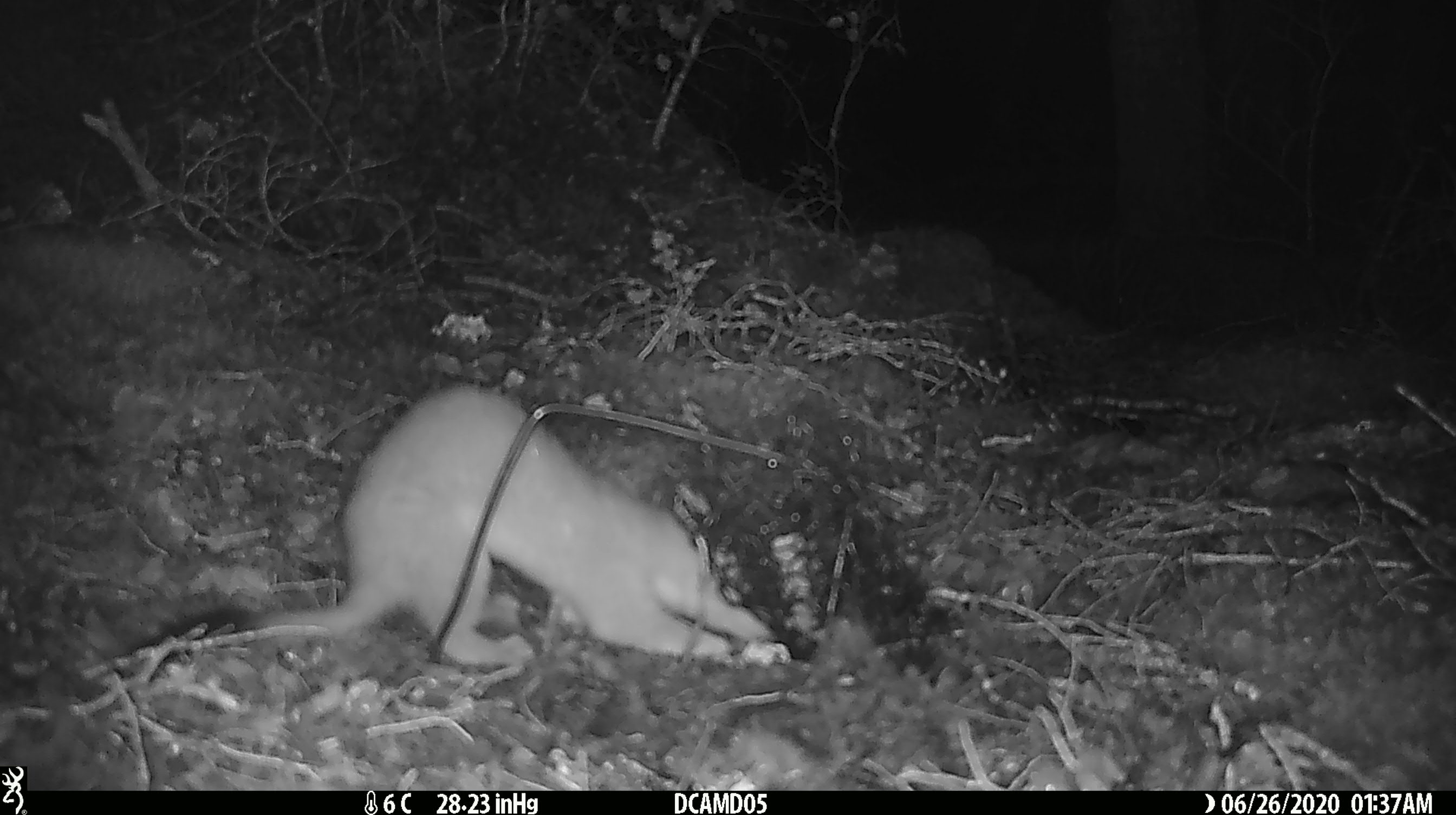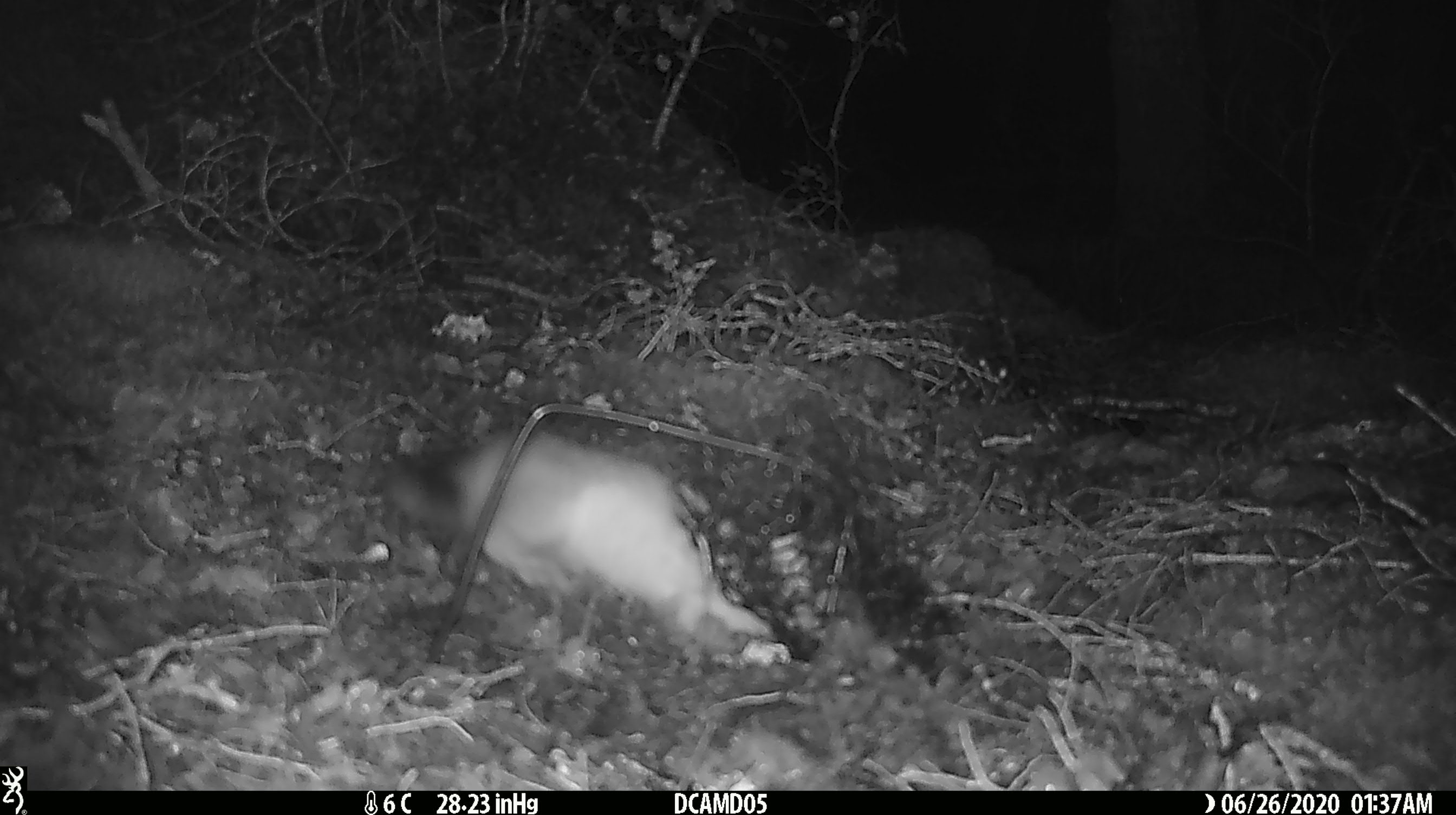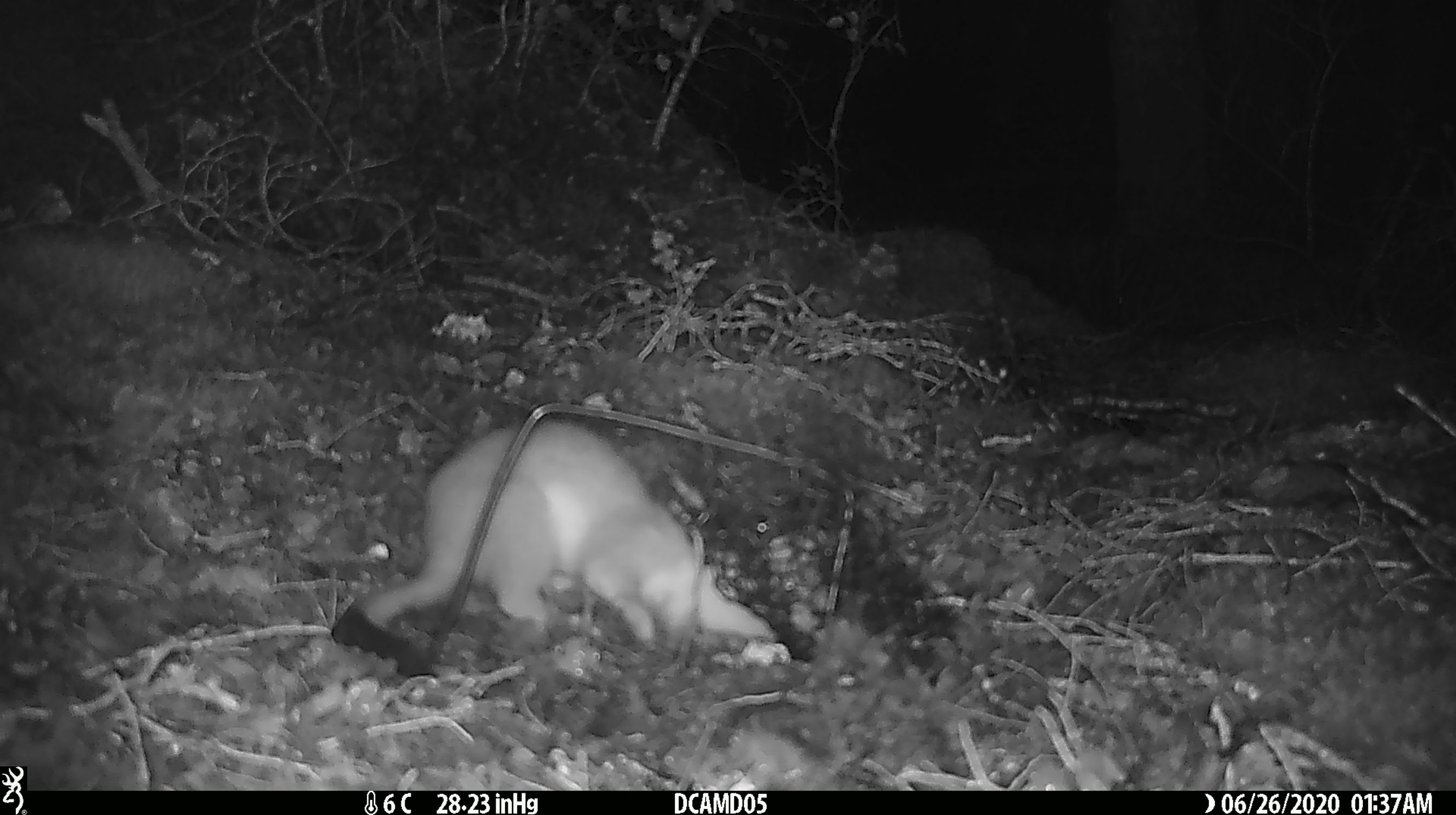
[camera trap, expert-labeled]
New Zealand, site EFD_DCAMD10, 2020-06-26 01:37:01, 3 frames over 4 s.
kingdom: Animalia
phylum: Chordata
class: Mammalia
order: Carnivora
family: Mustelidae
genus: Mustela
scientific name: Mustela erminea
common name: stoat